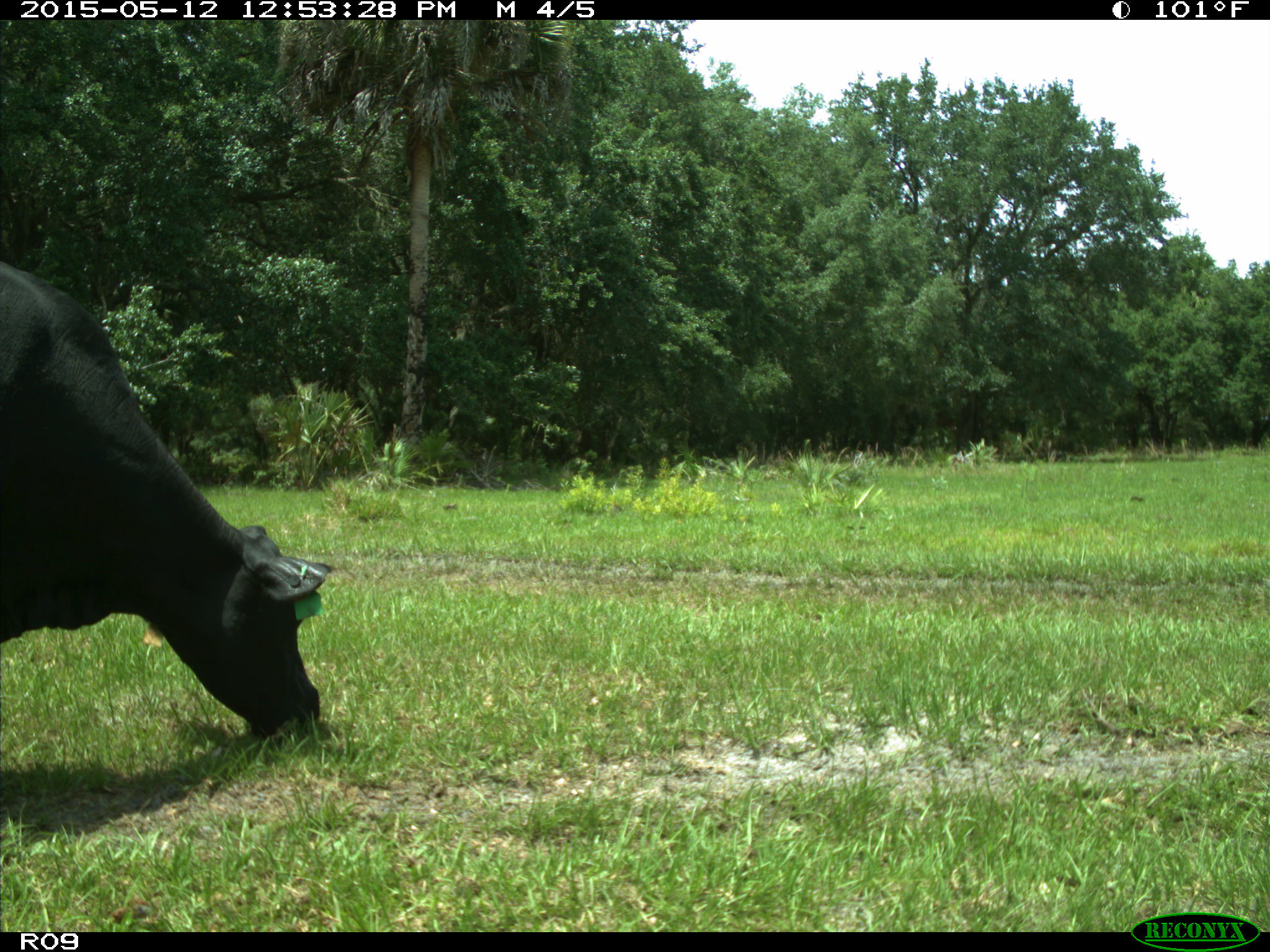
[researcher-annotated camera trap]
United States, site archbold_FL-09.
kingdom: Animalia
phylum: Chordata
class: Mammalia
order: Artiodactyla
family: Bovidae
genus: Bos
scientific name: Bos taurus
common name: domestic cow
Bos taurus (domestic cow).